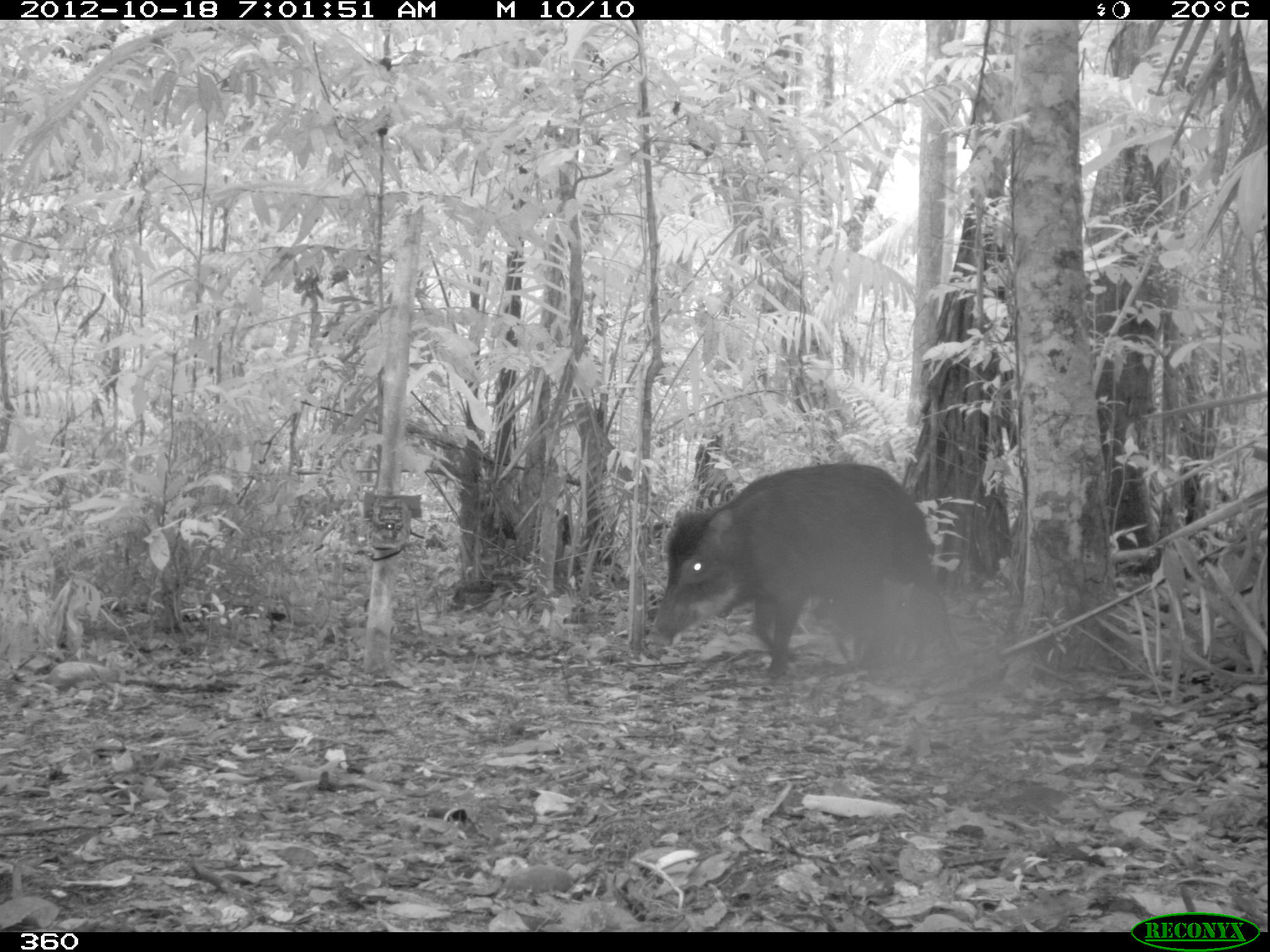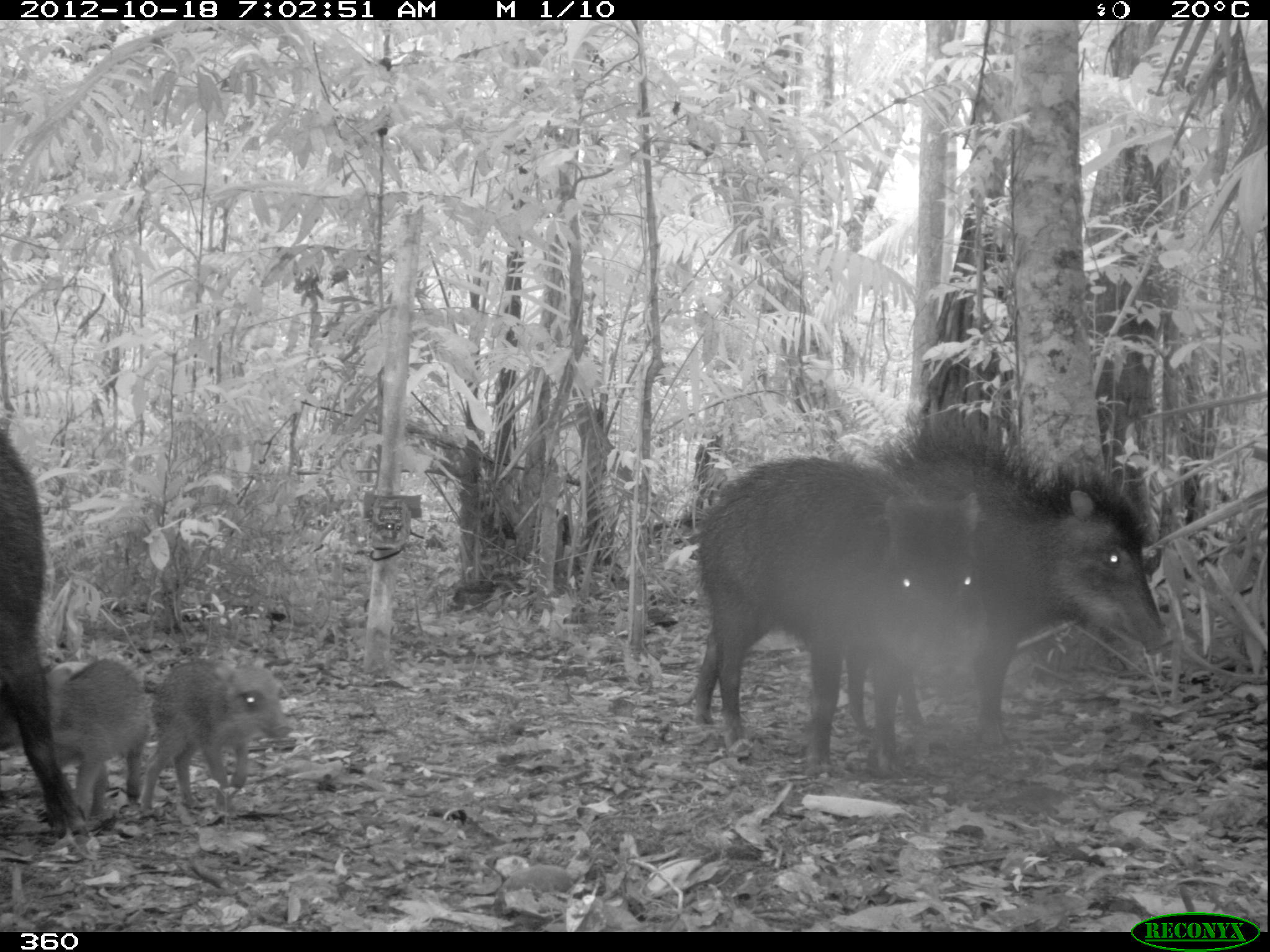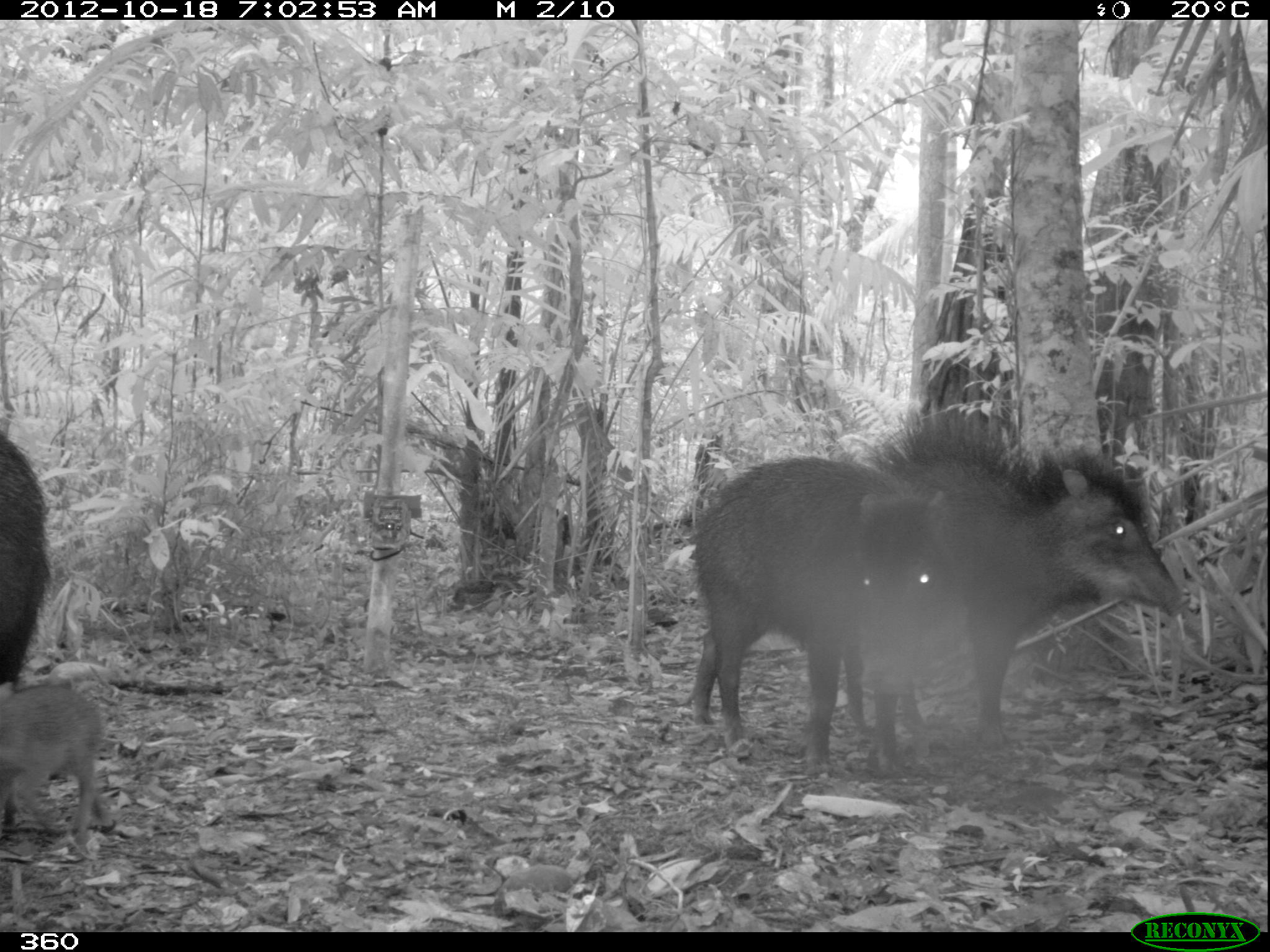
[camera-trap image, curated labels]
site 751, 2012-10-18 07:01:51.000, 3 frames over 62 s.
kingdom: Animalia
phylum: Chordata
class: Mammalia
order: Artiodactyla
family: Tayassuidae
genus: Tayassu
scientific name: Tayassu pecari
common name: white-lipped peccary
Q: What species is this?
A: Tayassu pecari (white-lipped peccary).